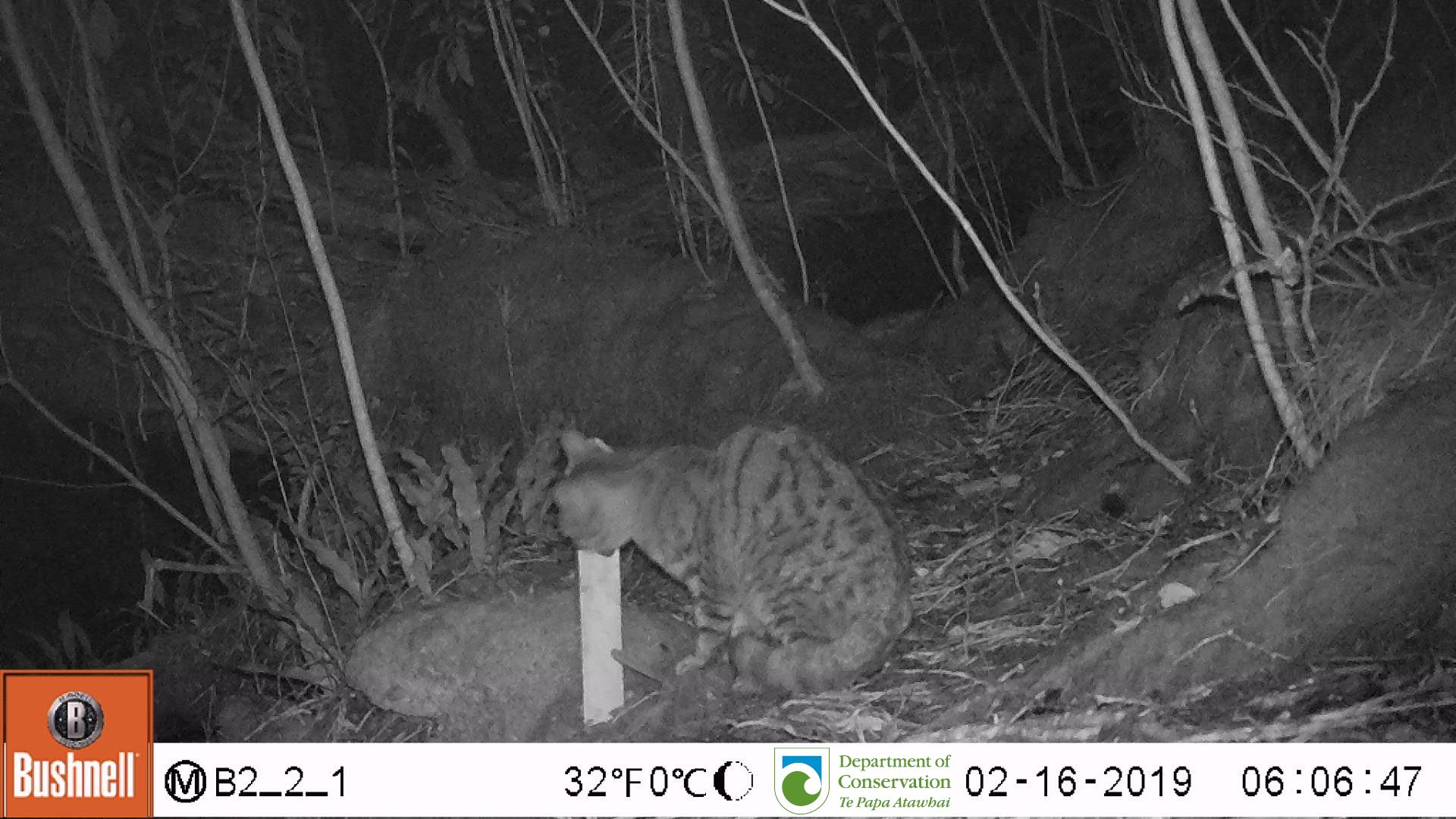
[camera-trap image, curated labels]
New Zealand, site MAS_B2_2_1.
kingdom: Animalia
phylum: Chordata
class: Mammalia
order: Carnivora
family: Felidae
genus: Felis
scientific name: Felis catus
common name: domestic cat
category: cat